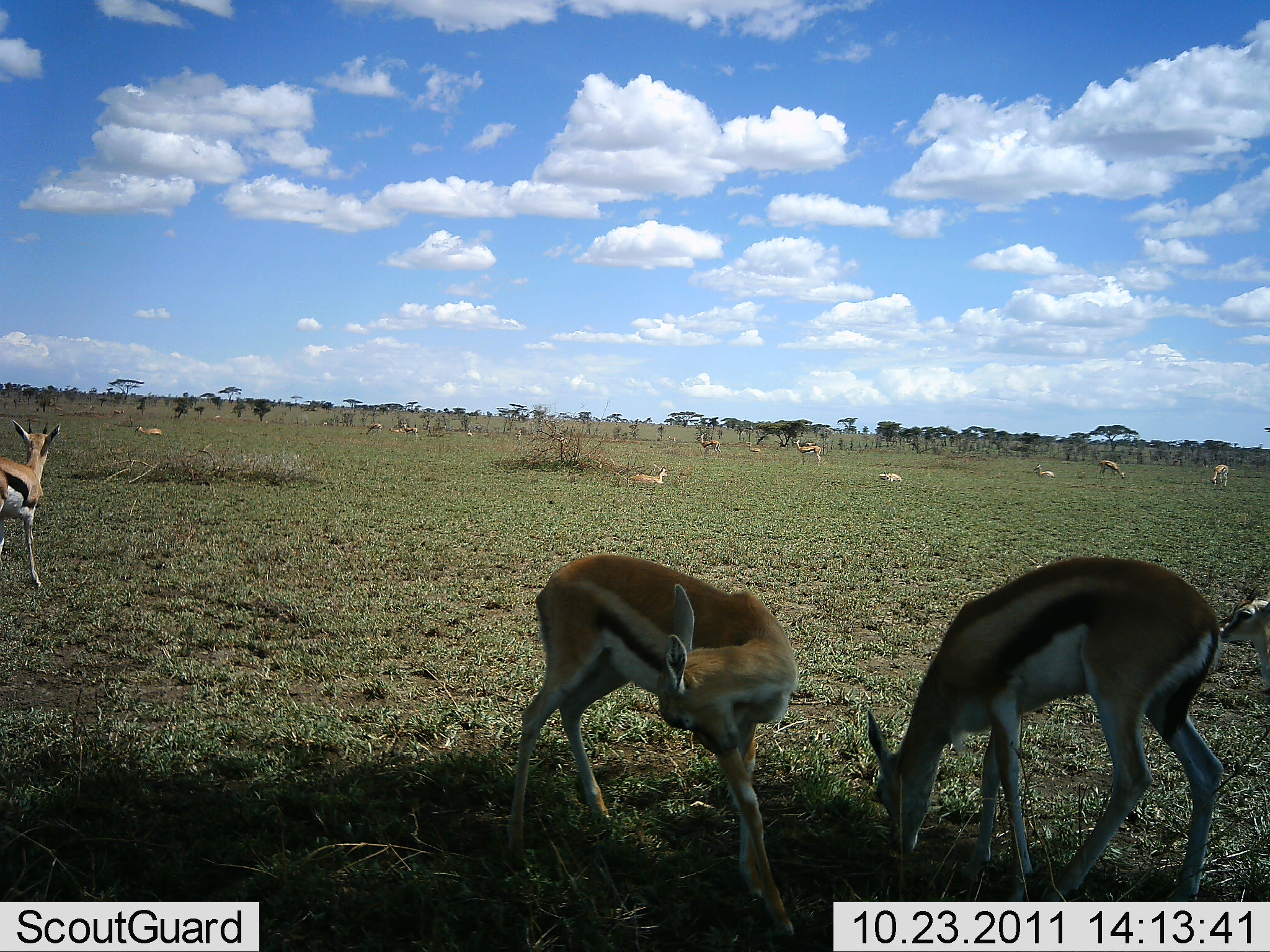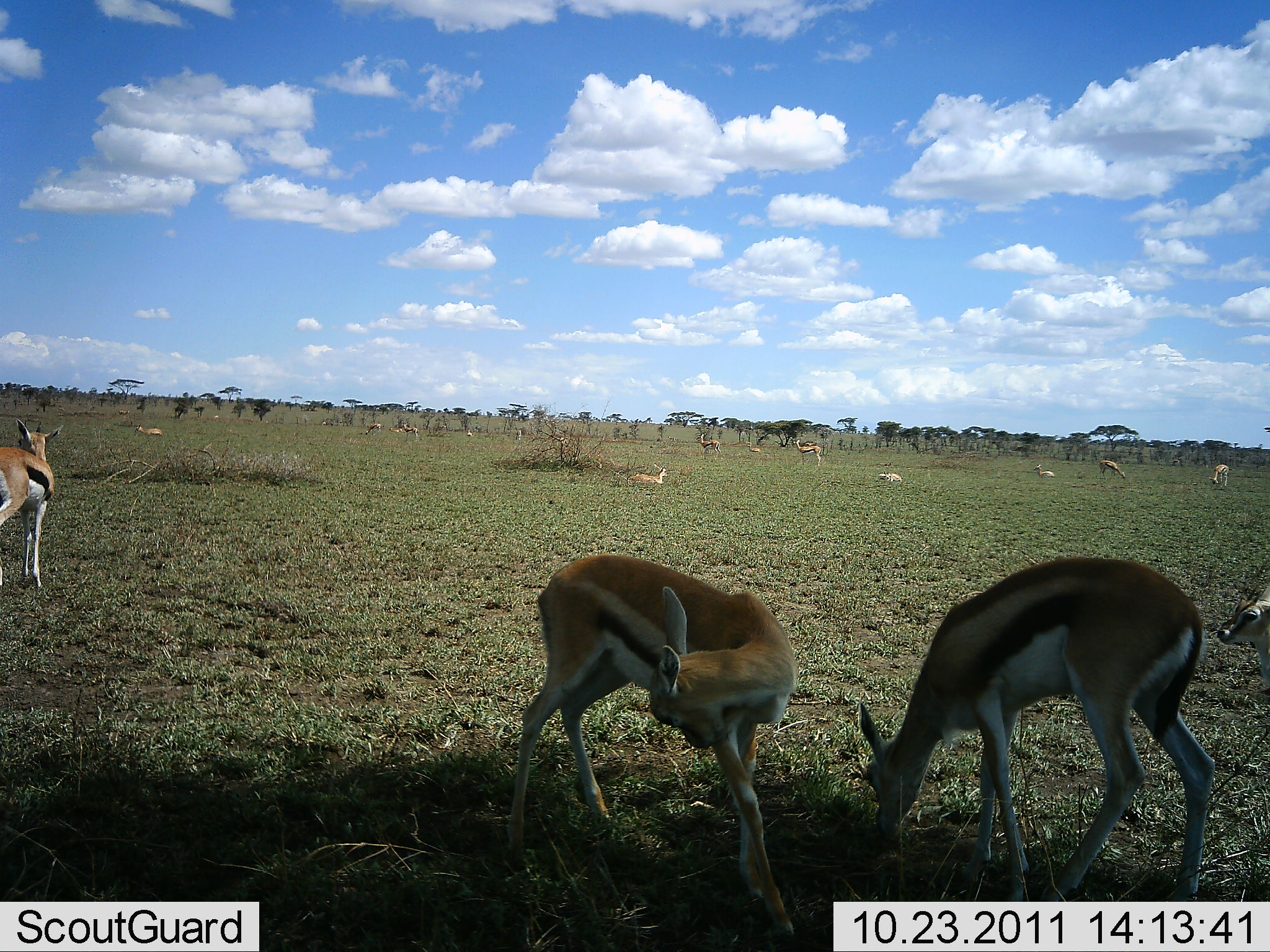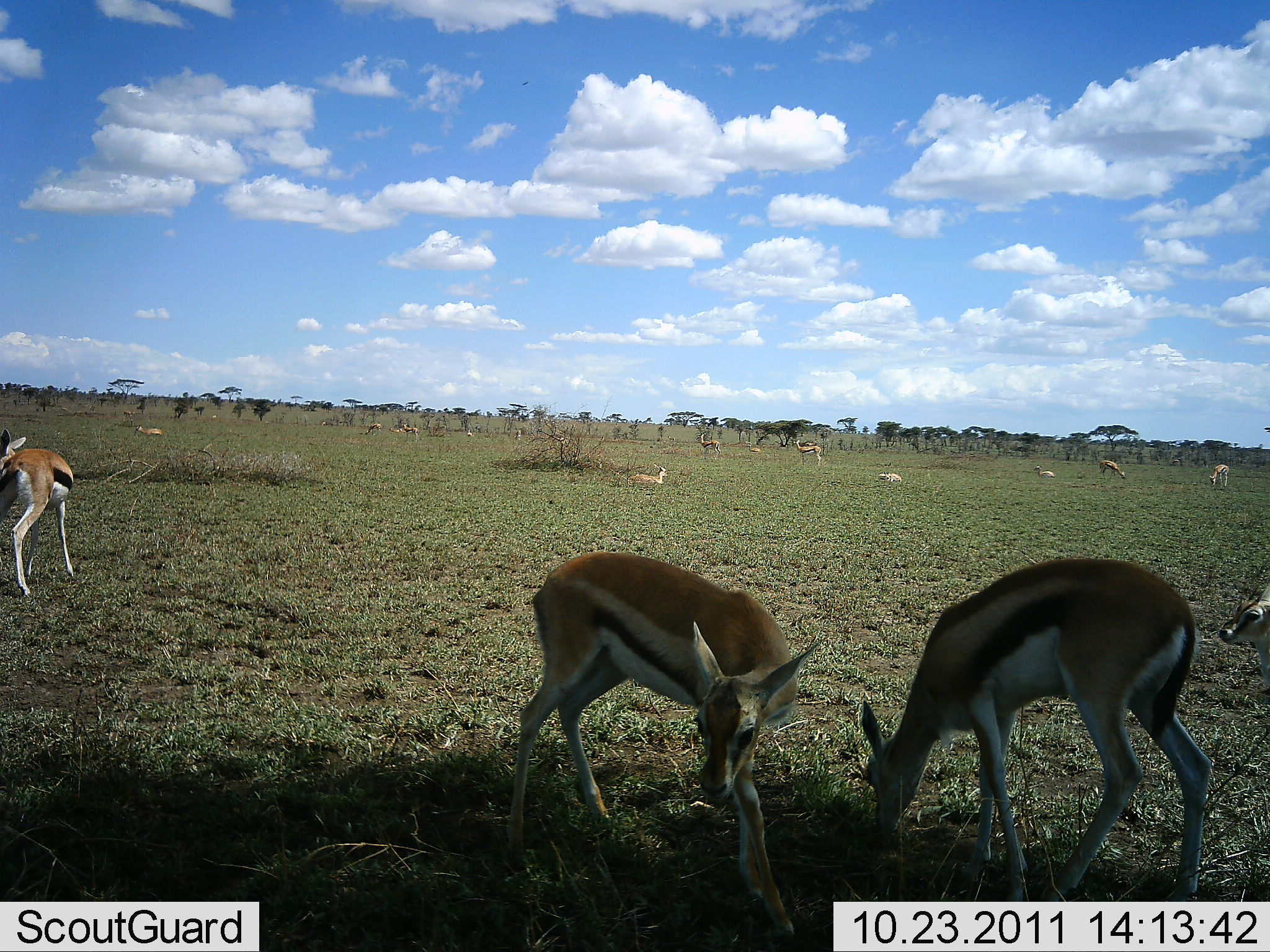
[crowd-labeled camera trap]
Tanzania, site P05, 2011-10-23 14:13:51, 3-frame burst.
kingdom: Animalia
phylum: Chordata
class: Mammalia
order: Artiodactyla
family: Bovidae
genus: Eudorcas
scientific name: Eudorcas thomsonii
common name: thomson's gazelle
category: gazellethomsons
Gazellethomsons (thomson's gazelle) (Eudorcas thomsonii), count 11-50. Behavior (volunteer vote fractions): standing 76%, resting 47%, moving 12%, interacting 6%. Young present (vote fraction): 24%. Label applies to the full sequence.